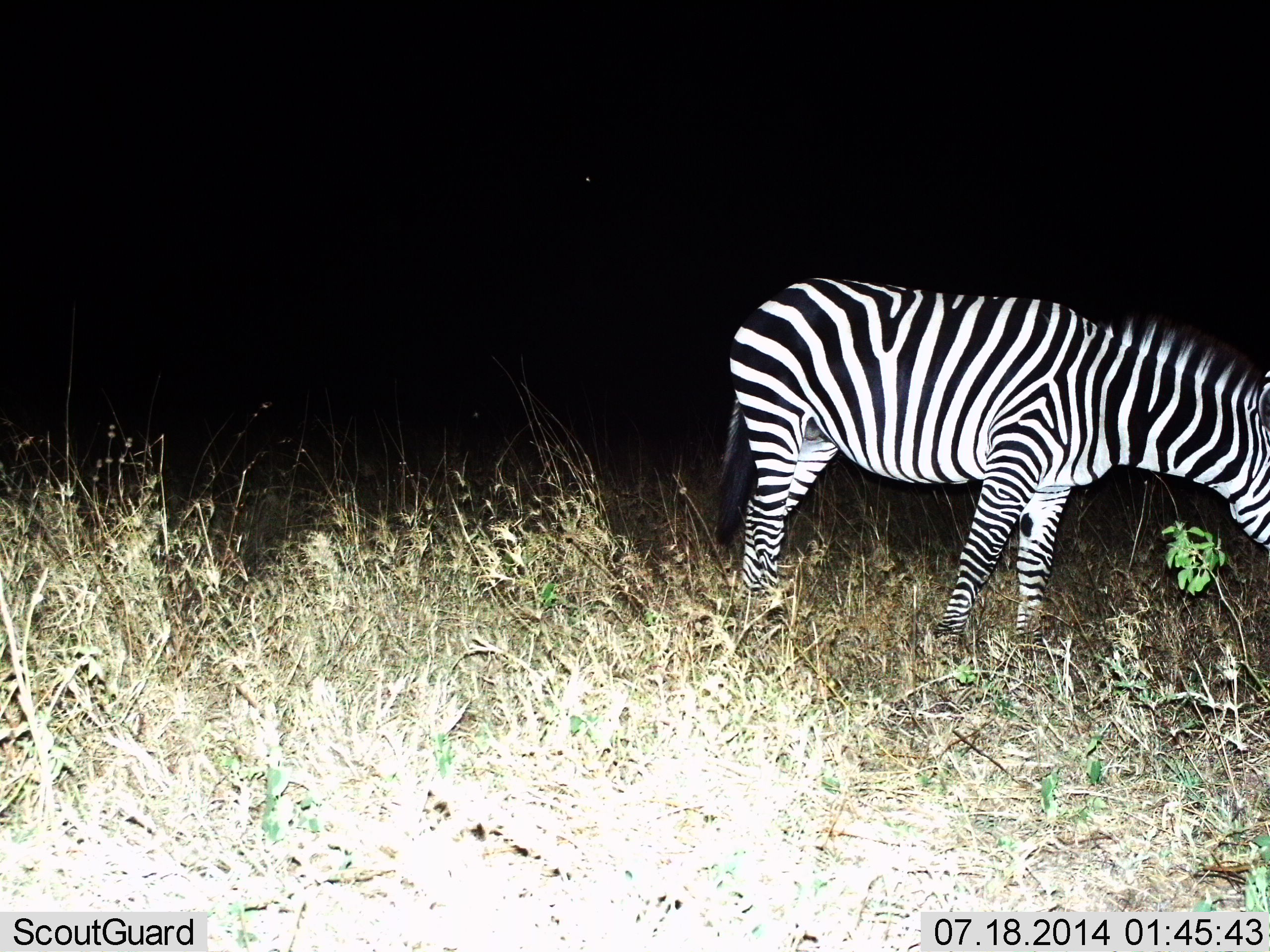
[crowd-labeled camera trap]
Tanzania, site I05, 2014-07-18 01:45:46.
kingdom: Animalia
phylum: Chordata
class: Mammalia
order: Perissodactyla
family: Equidae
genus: Equus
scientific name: Equus quagga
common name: plains zebra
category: zebra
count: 1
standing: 20%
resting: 0%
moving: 20%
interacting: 0%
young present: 0%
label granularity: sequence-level